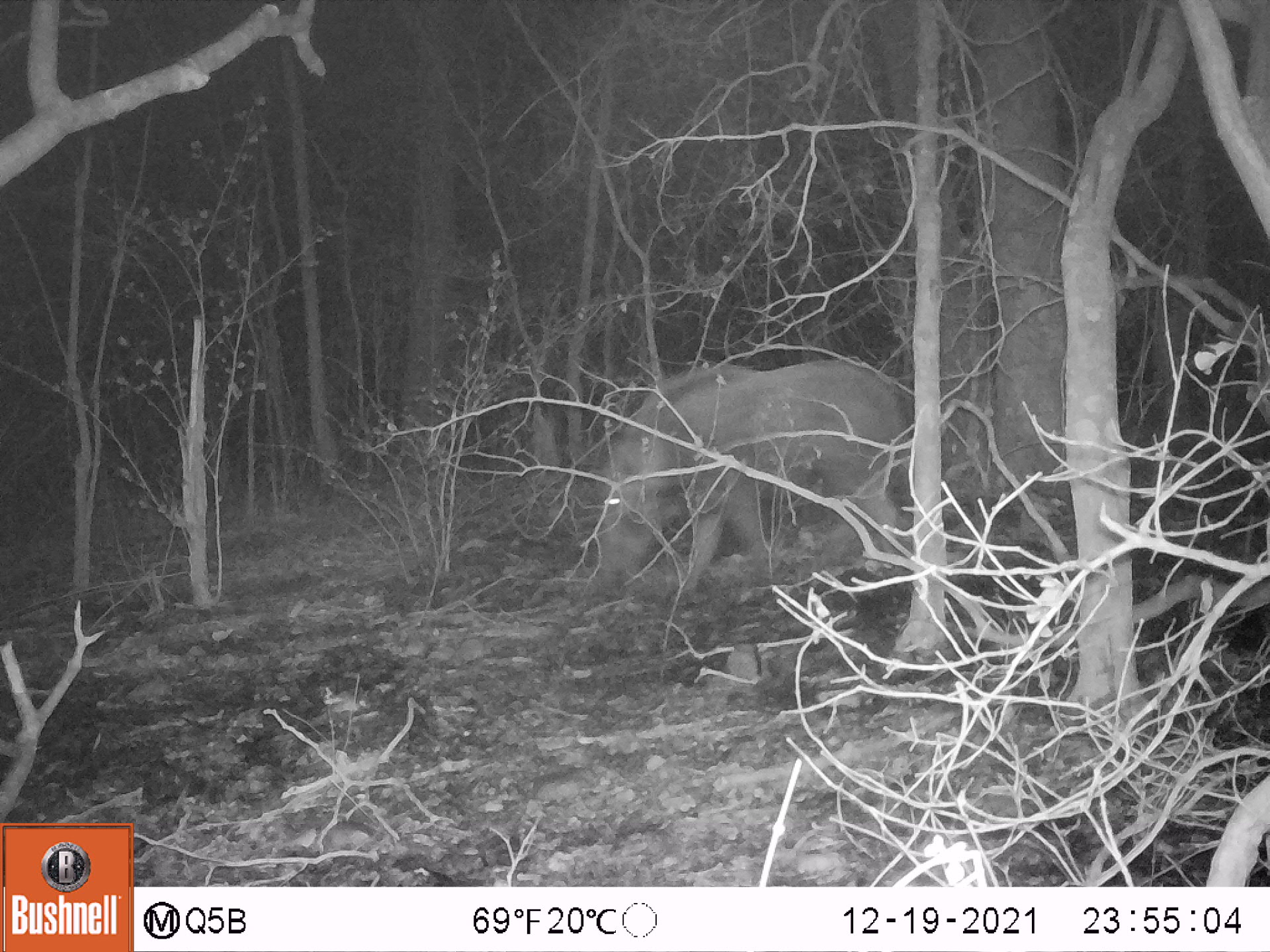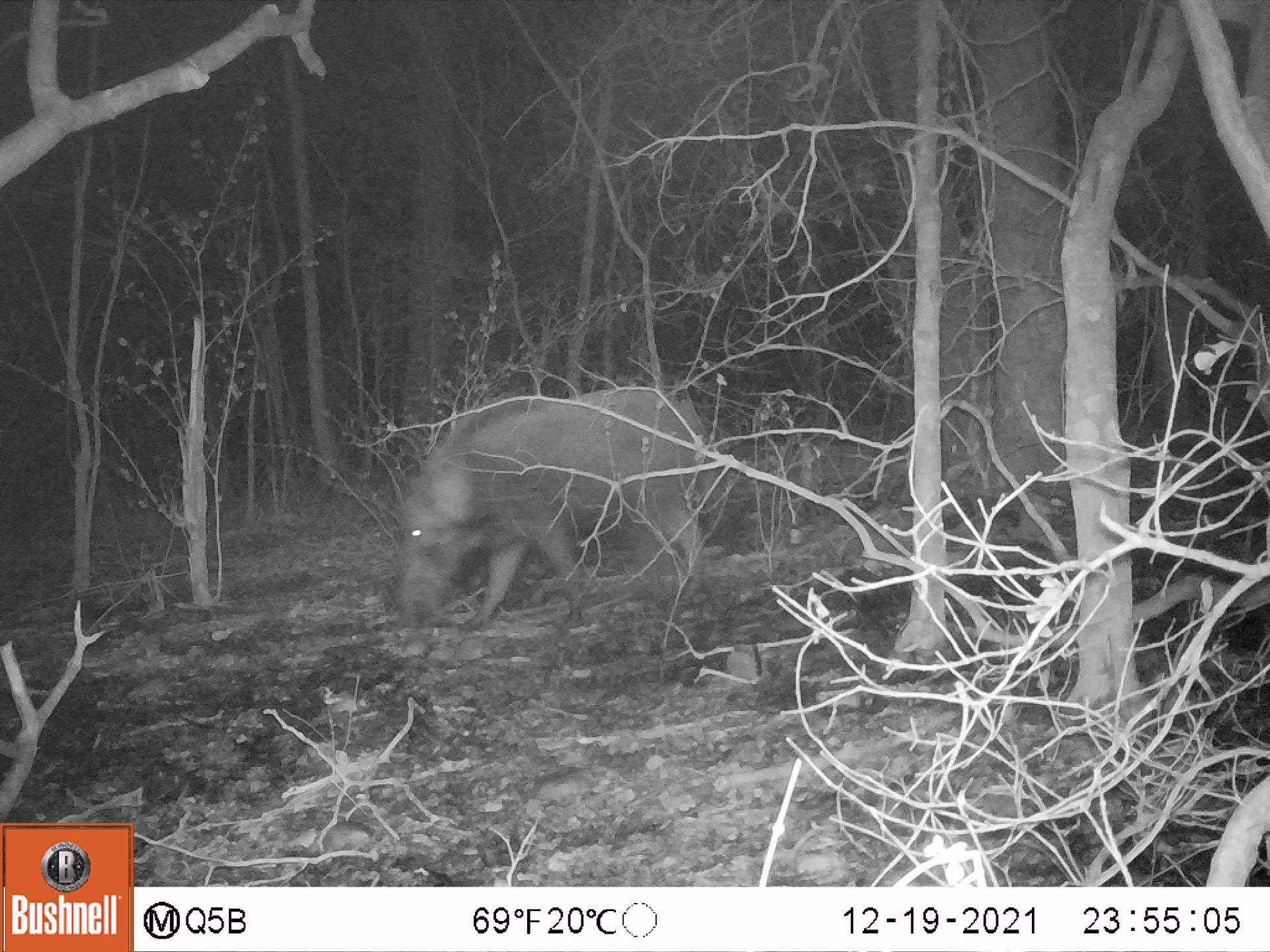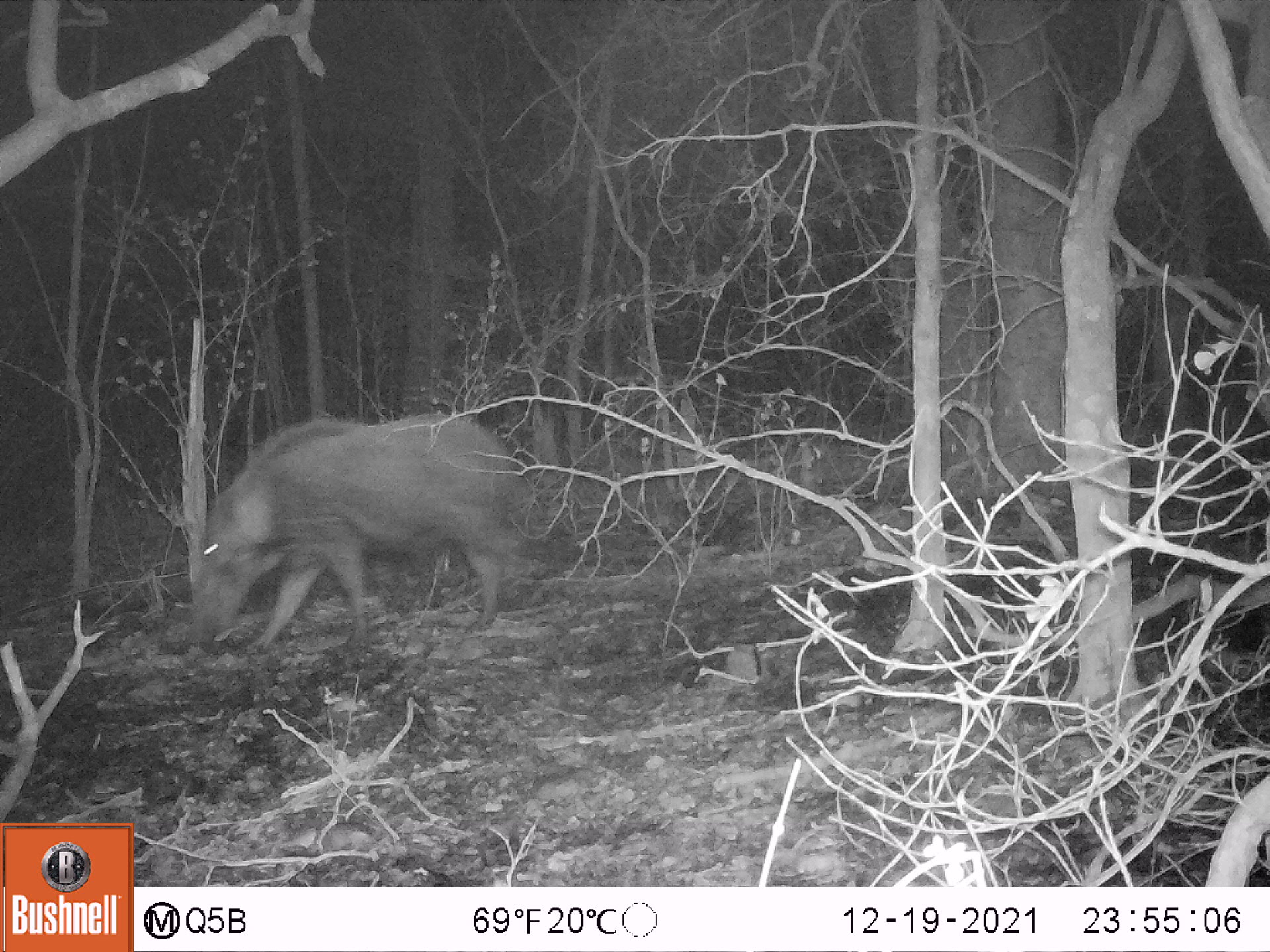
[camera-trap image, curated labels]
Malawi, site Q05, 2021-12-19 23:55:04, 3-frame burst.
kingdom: Animalia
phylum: Chordata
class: Mammalia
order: Artiodactyla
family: Suidae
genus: Potamochoerus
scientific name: Potamochoerus larvatus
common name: bushpig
Bushpig (Potamochoerus larvatus), count 1.